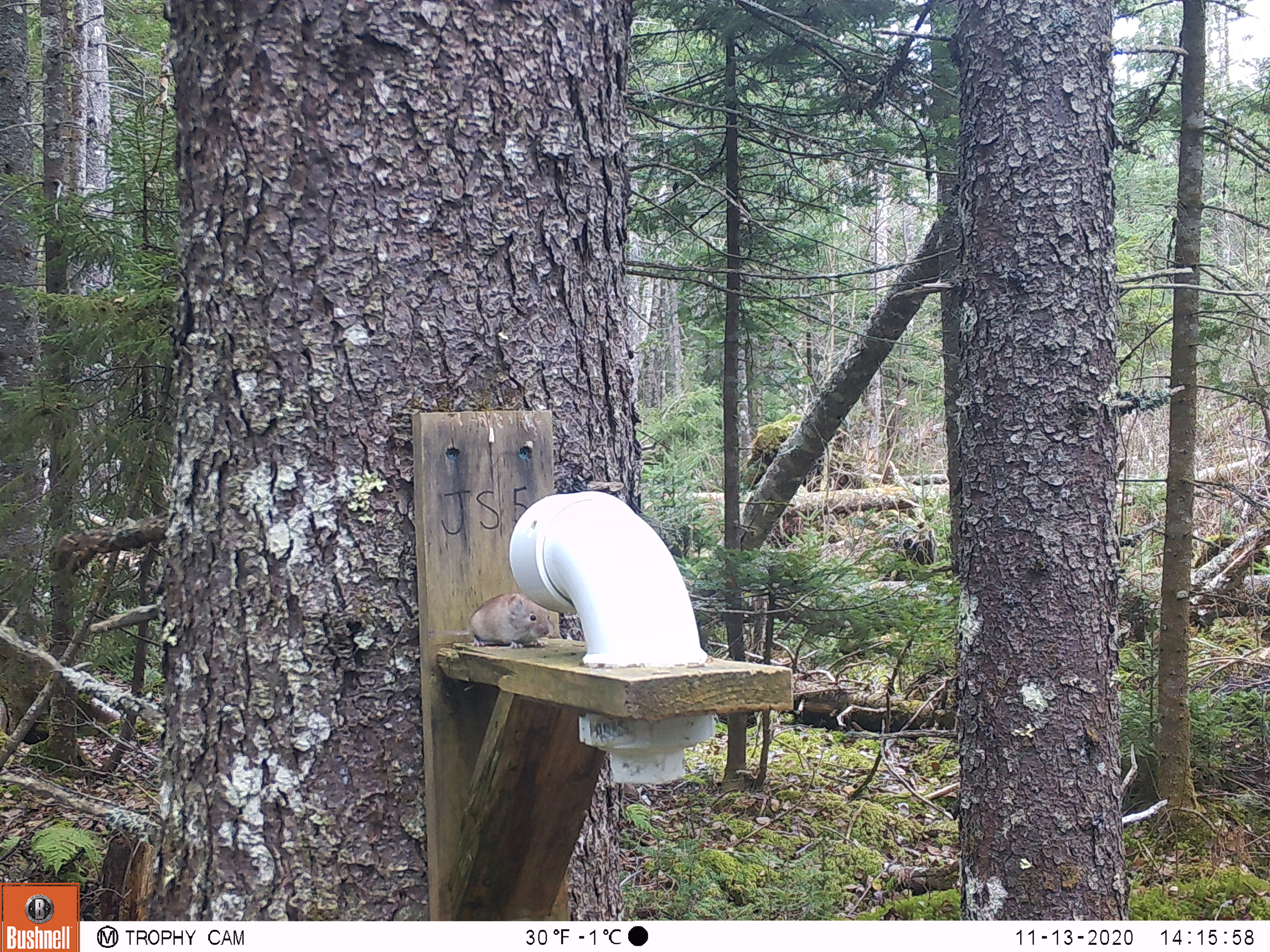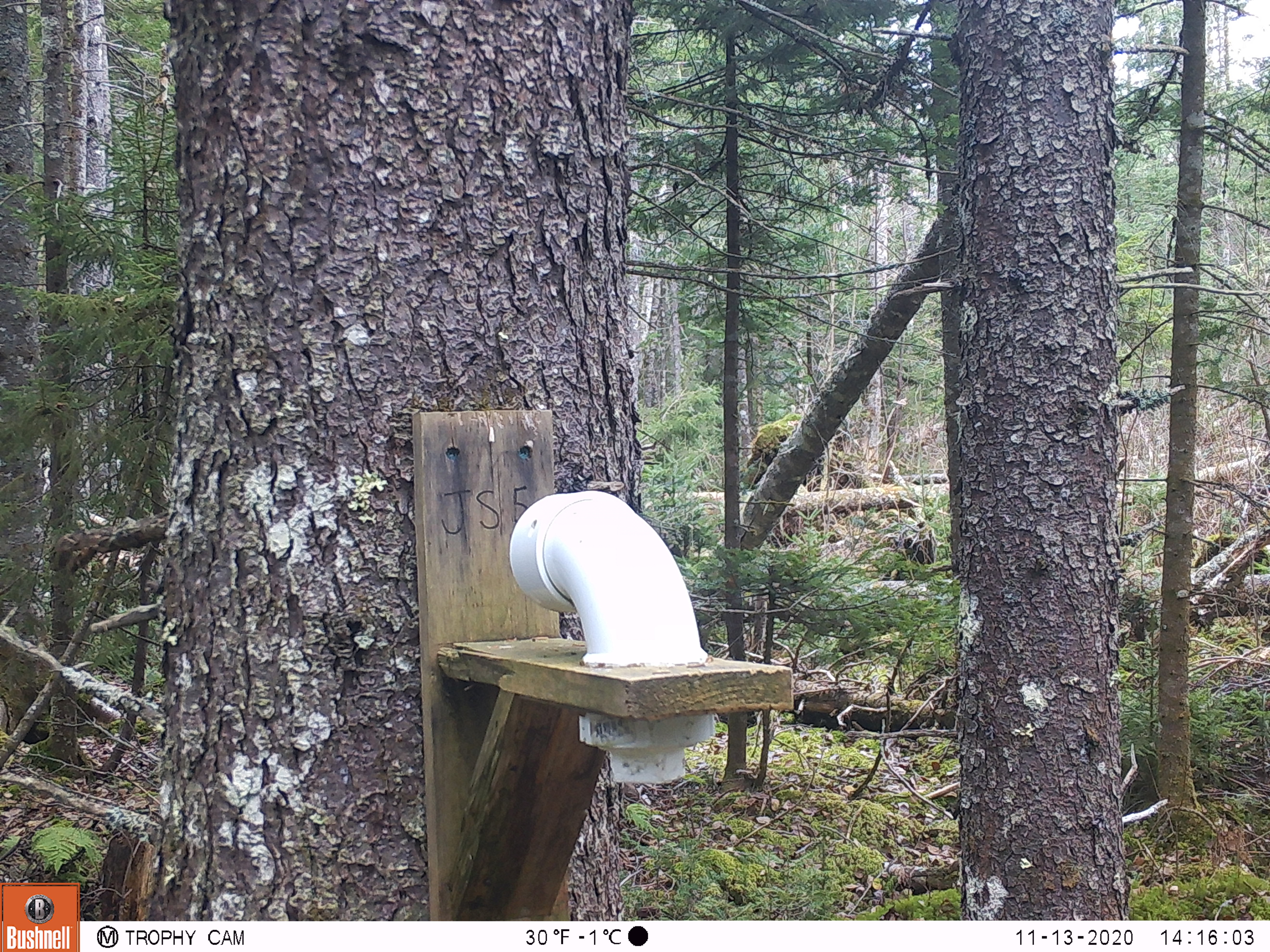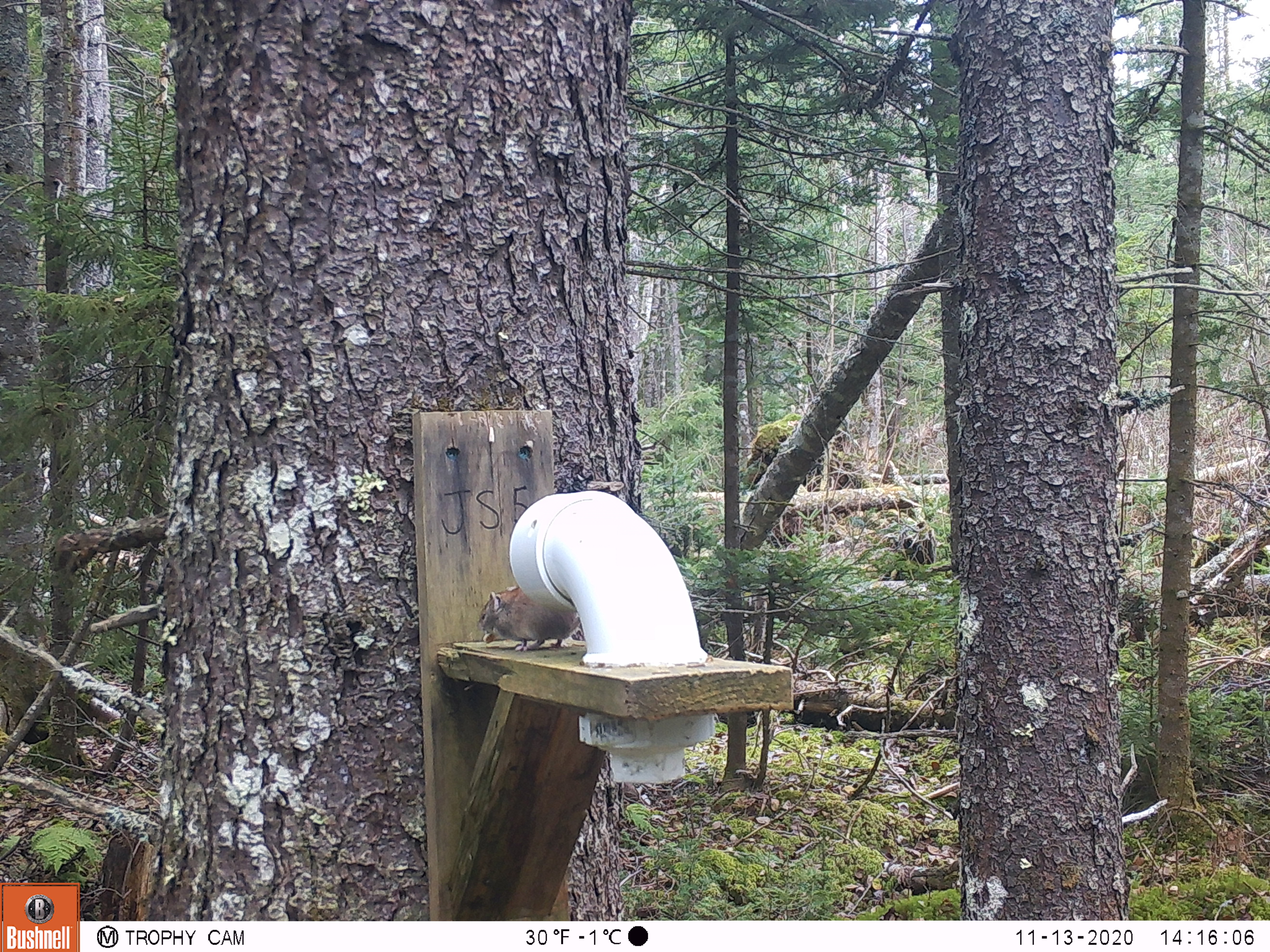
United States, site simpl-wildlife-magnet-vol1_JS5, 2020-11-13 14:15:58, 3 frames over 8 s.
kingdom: Animalia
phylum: Chordata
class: Mammalia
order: Rodentia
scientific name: Rodentia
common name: mouse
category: mouse sp.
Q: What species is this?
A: Mouse sp. (mouse) (Rodentia).